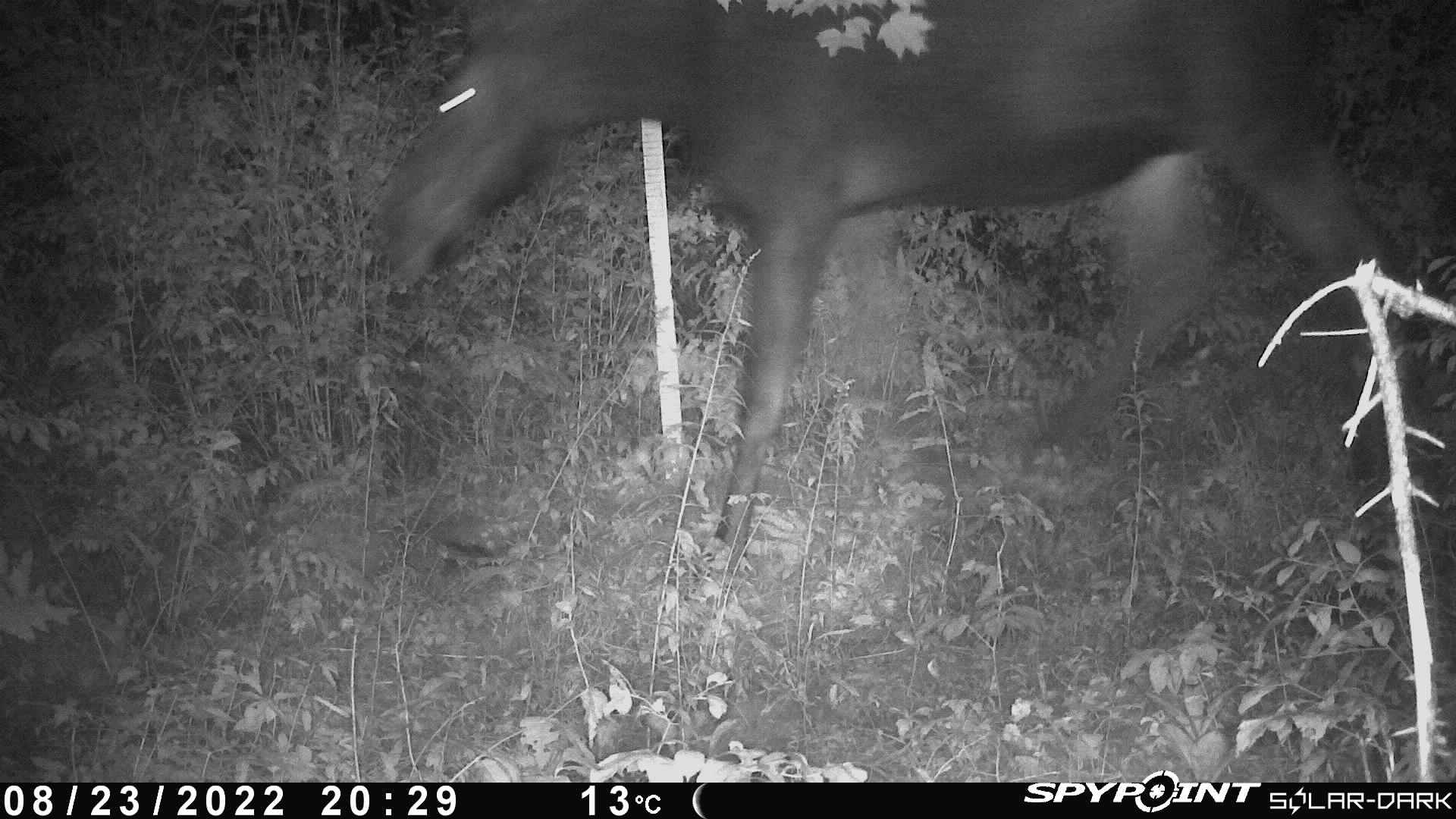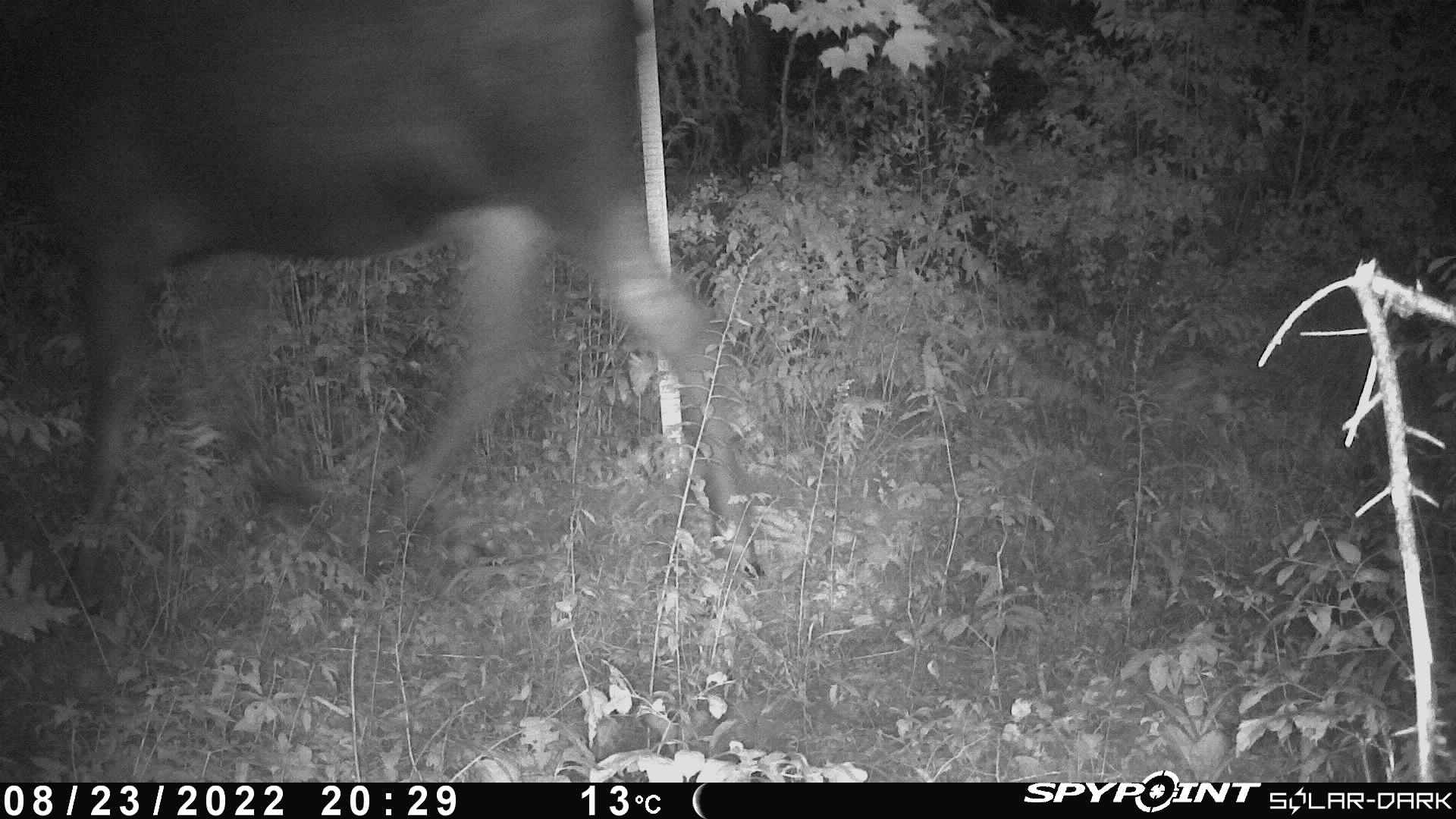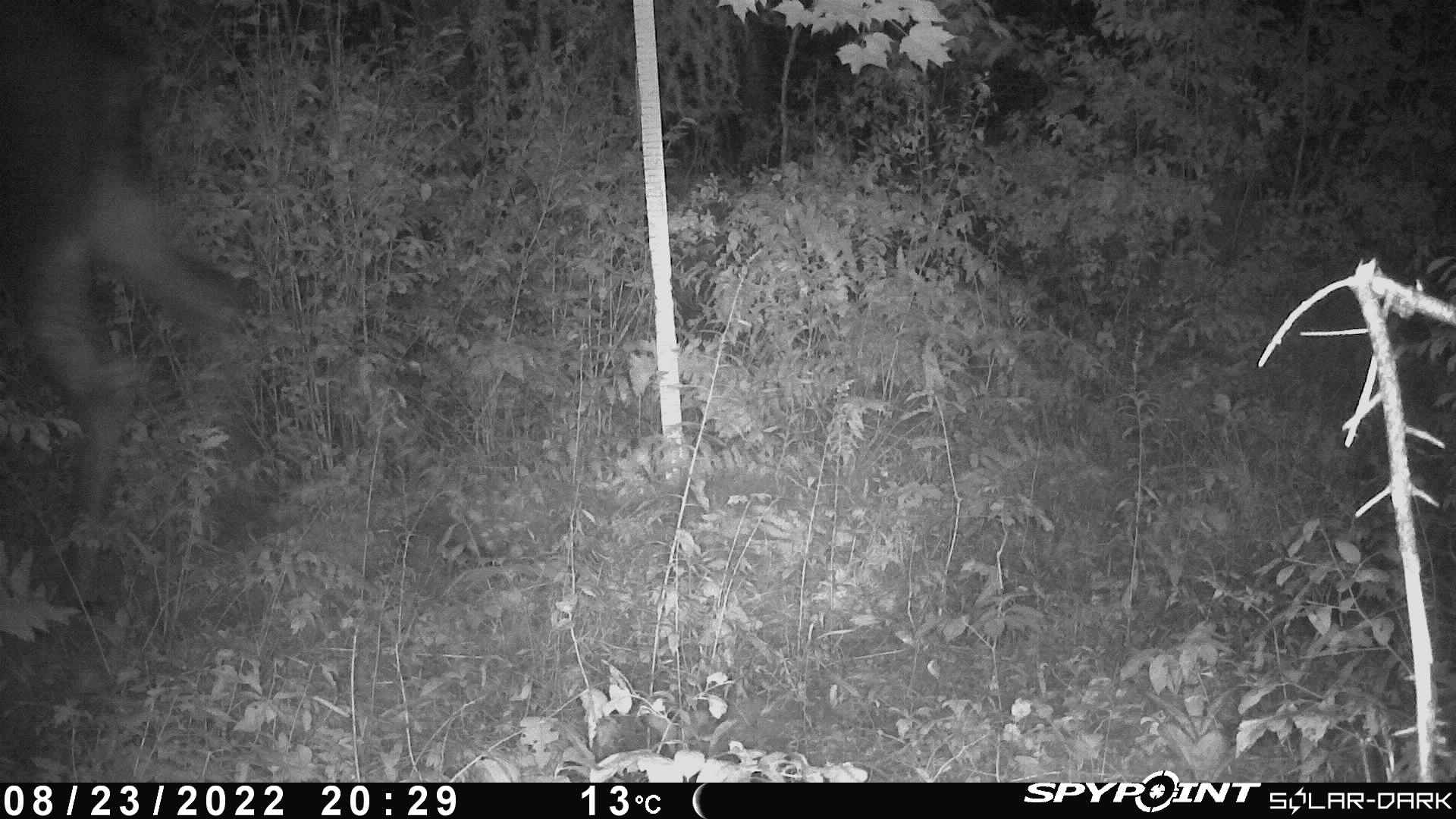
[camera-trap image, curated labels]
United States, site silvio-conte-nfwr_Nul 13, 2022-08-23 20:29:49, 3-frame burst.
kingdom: Animalia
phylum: Chordata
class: Mammalia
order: Artiodactyla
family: Cervidae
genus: Alces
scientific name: Alces alces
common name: moose